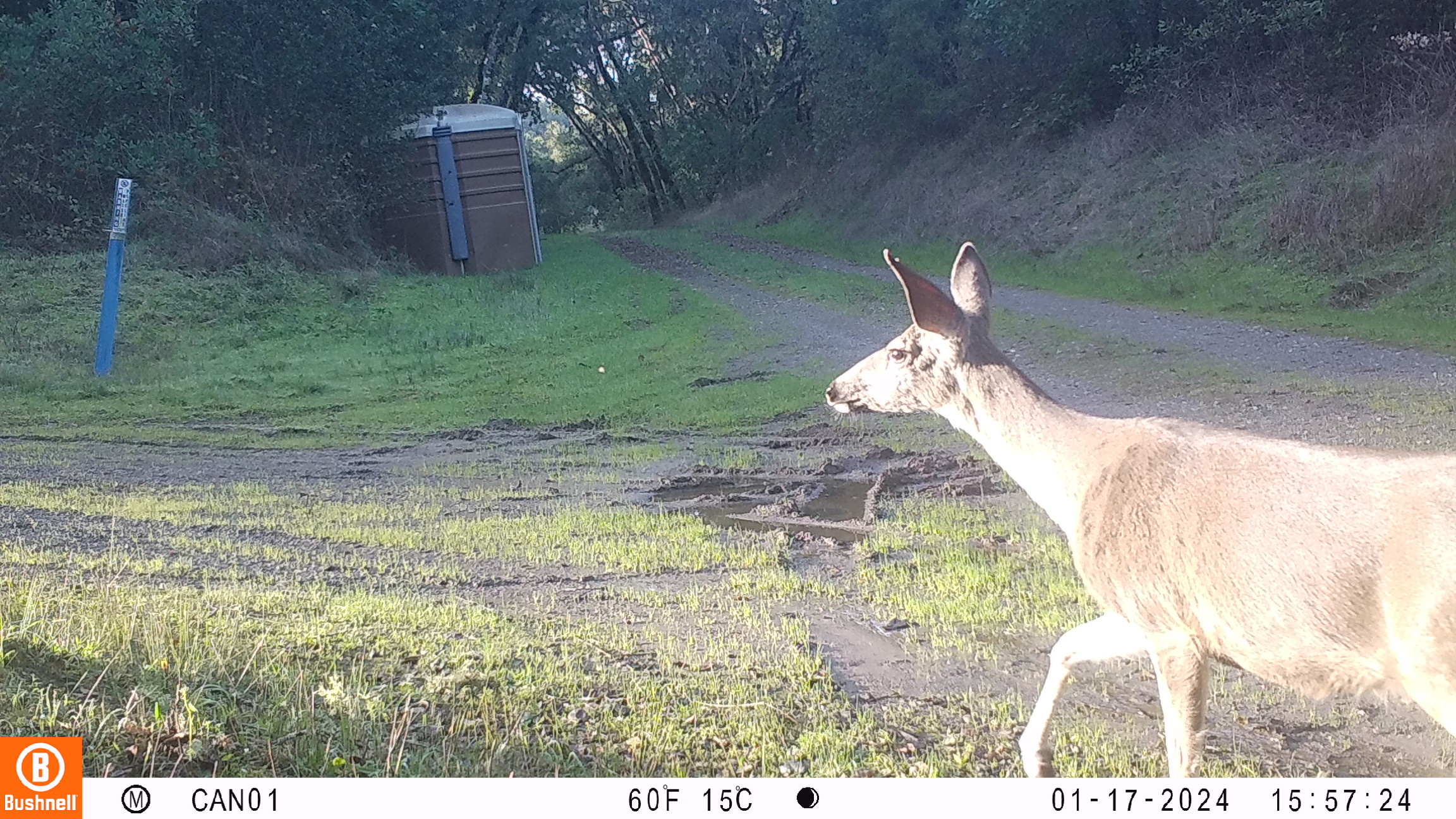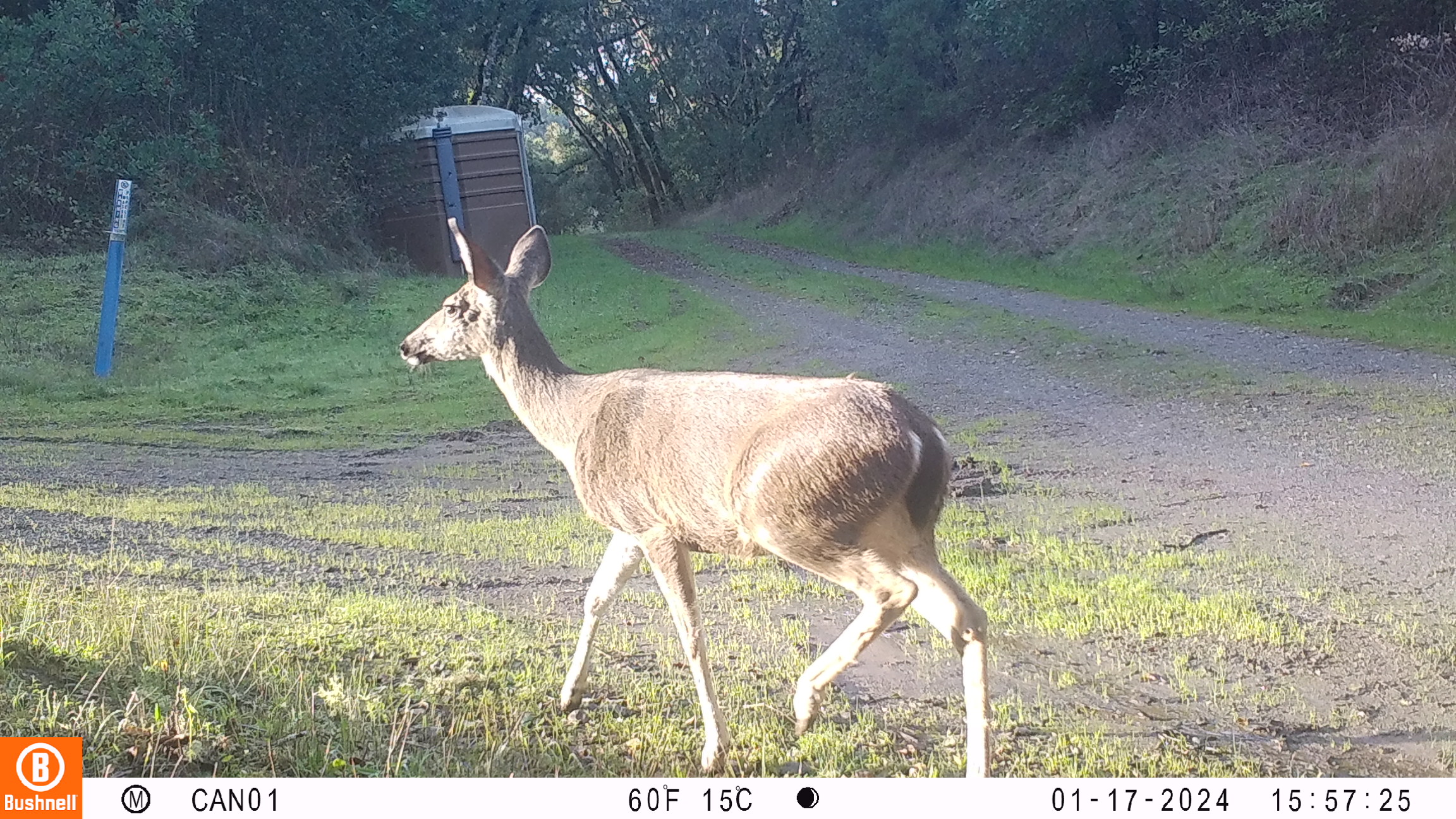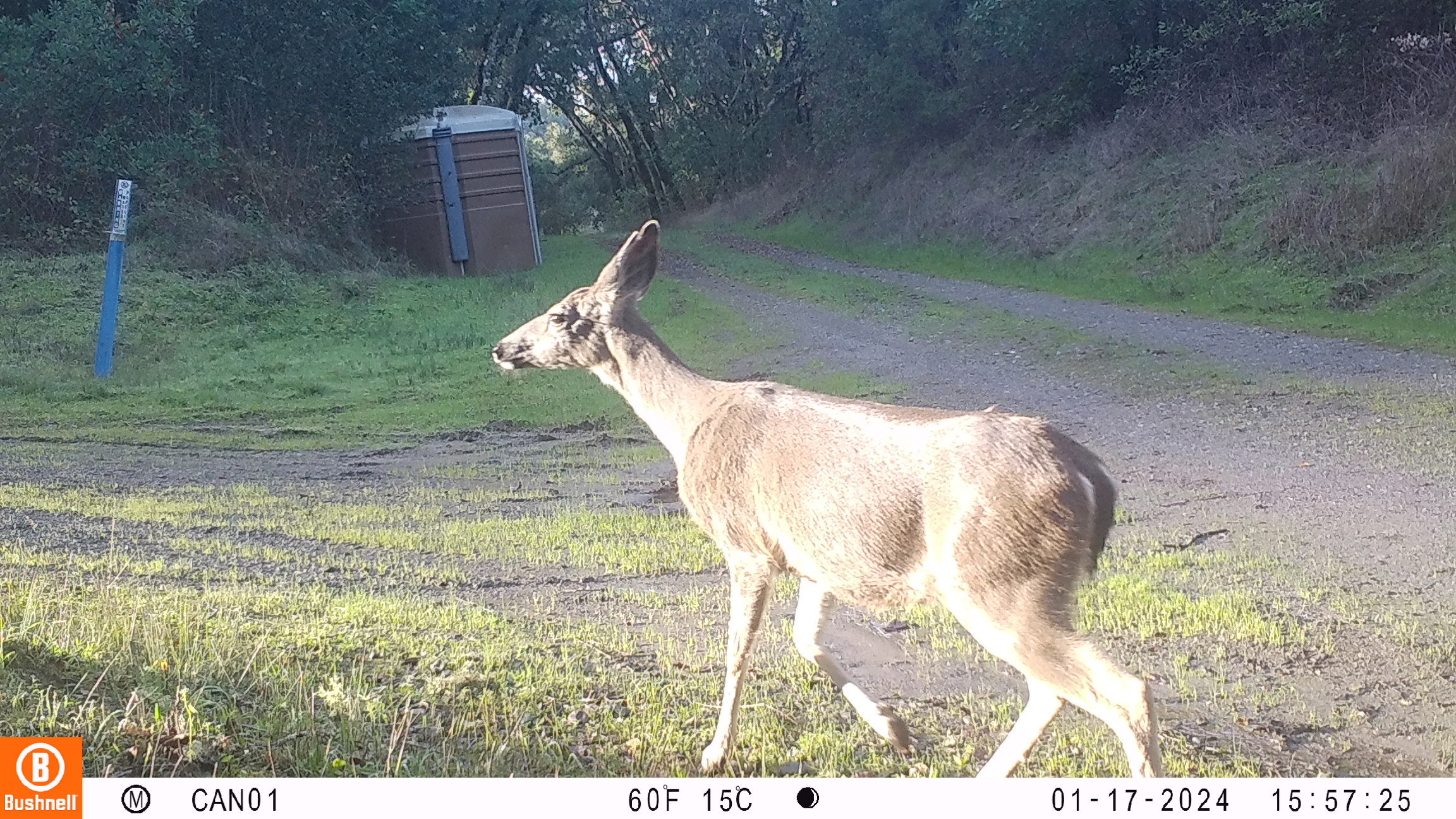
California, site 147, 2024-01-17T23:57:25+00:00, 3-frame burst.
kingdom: Animalia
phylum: Chordata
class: Mammalia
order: Artiodactyla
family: Cervidae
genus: Odocoileus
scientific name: Odocoileus hemionus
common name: mule deer